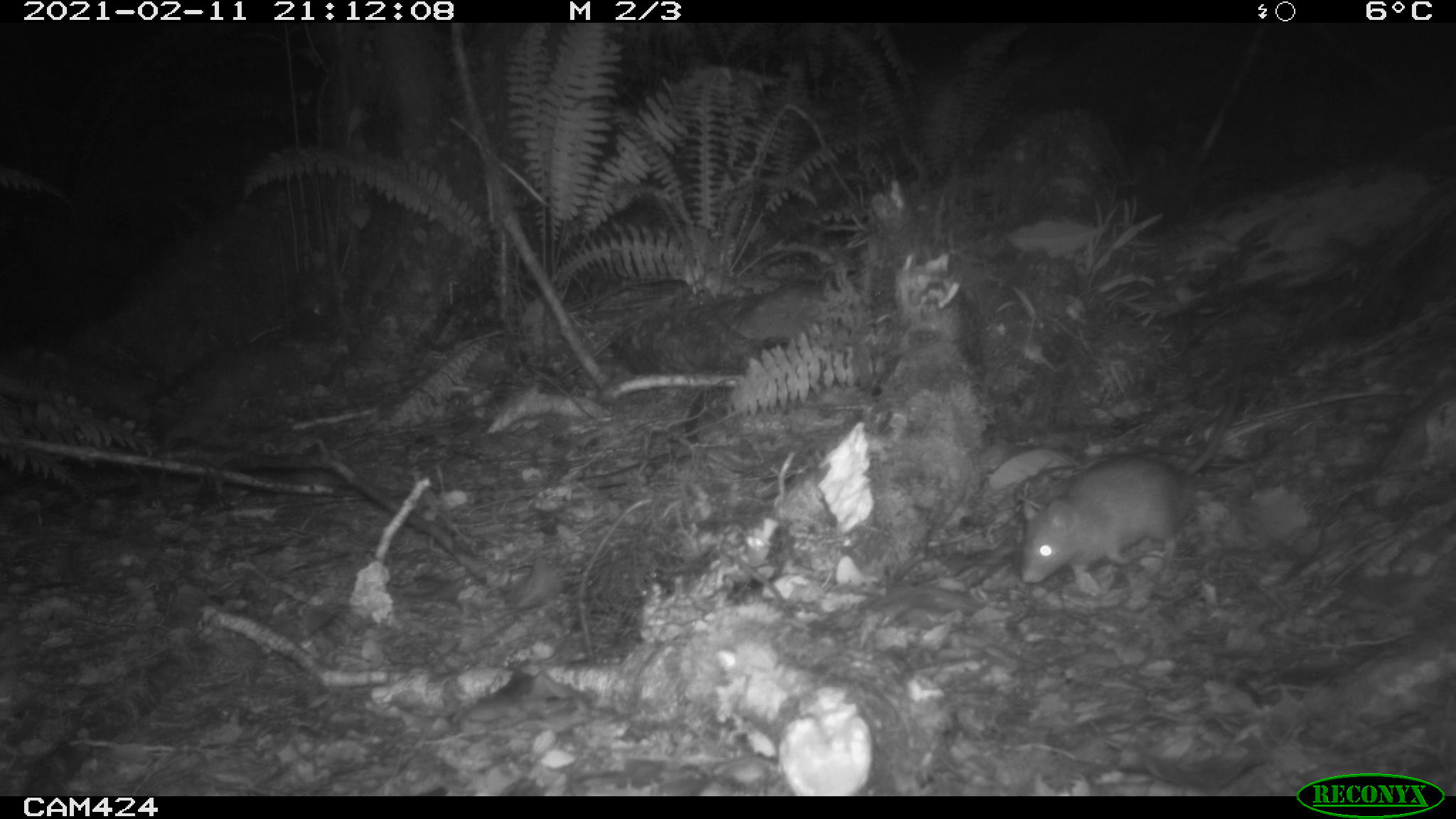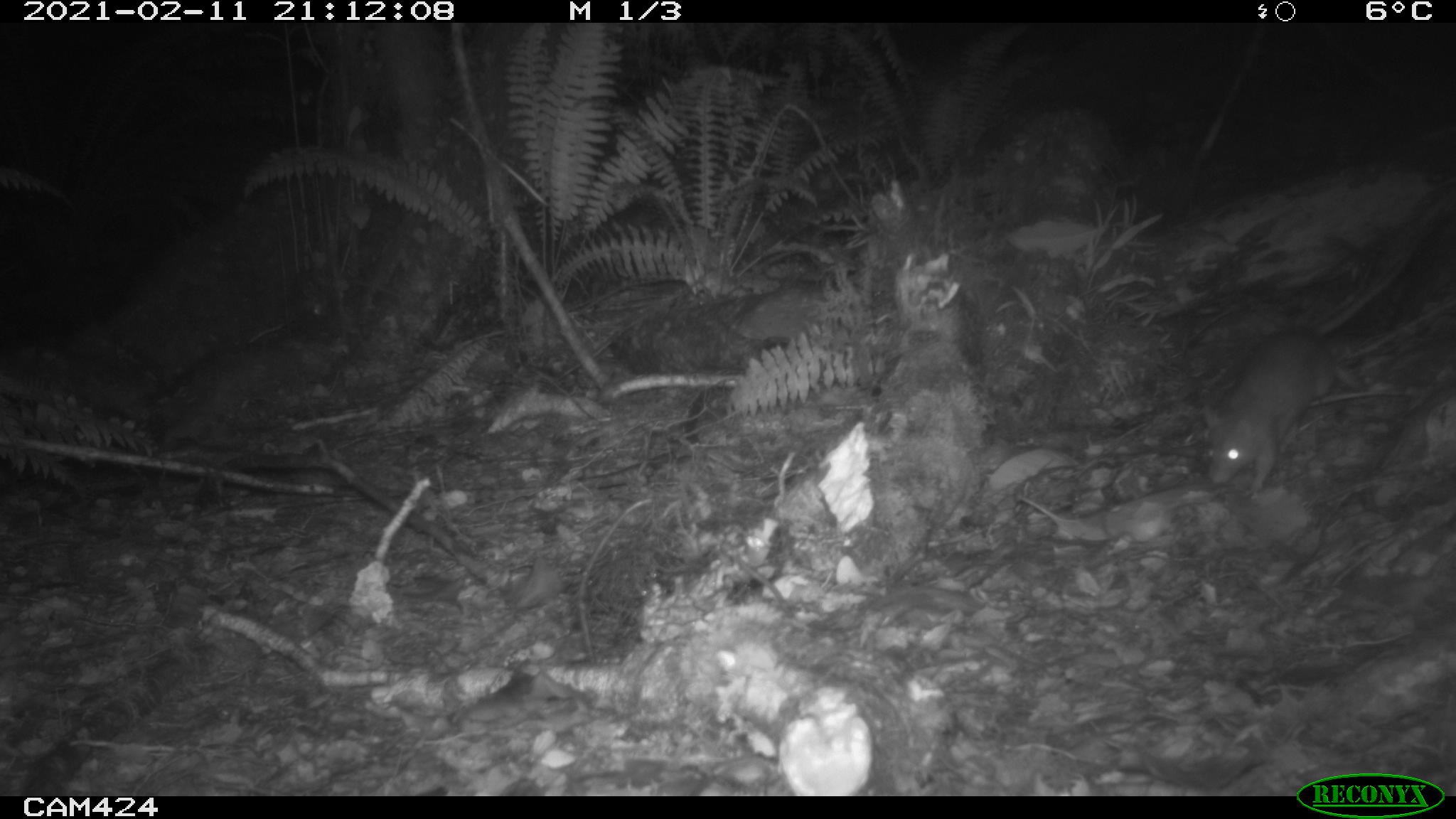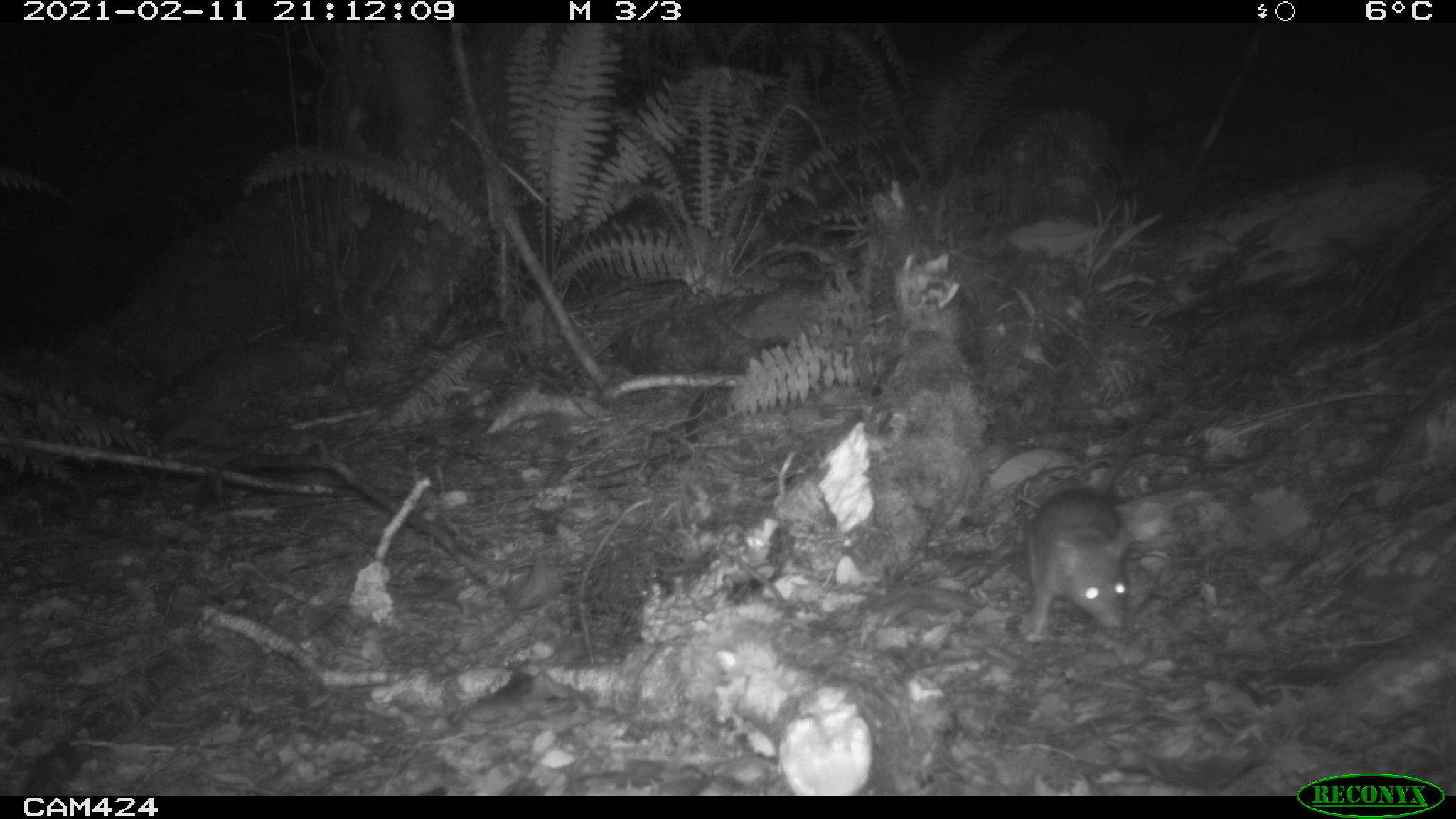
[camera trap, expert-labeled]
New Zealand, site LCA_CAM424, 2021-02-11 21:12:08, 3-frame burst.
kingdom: Animalia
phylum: Chordata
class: Mammalia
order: Rodentia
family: Muridae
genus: Rattus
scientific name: Rattus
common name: rat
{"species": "rat (Rattus)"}